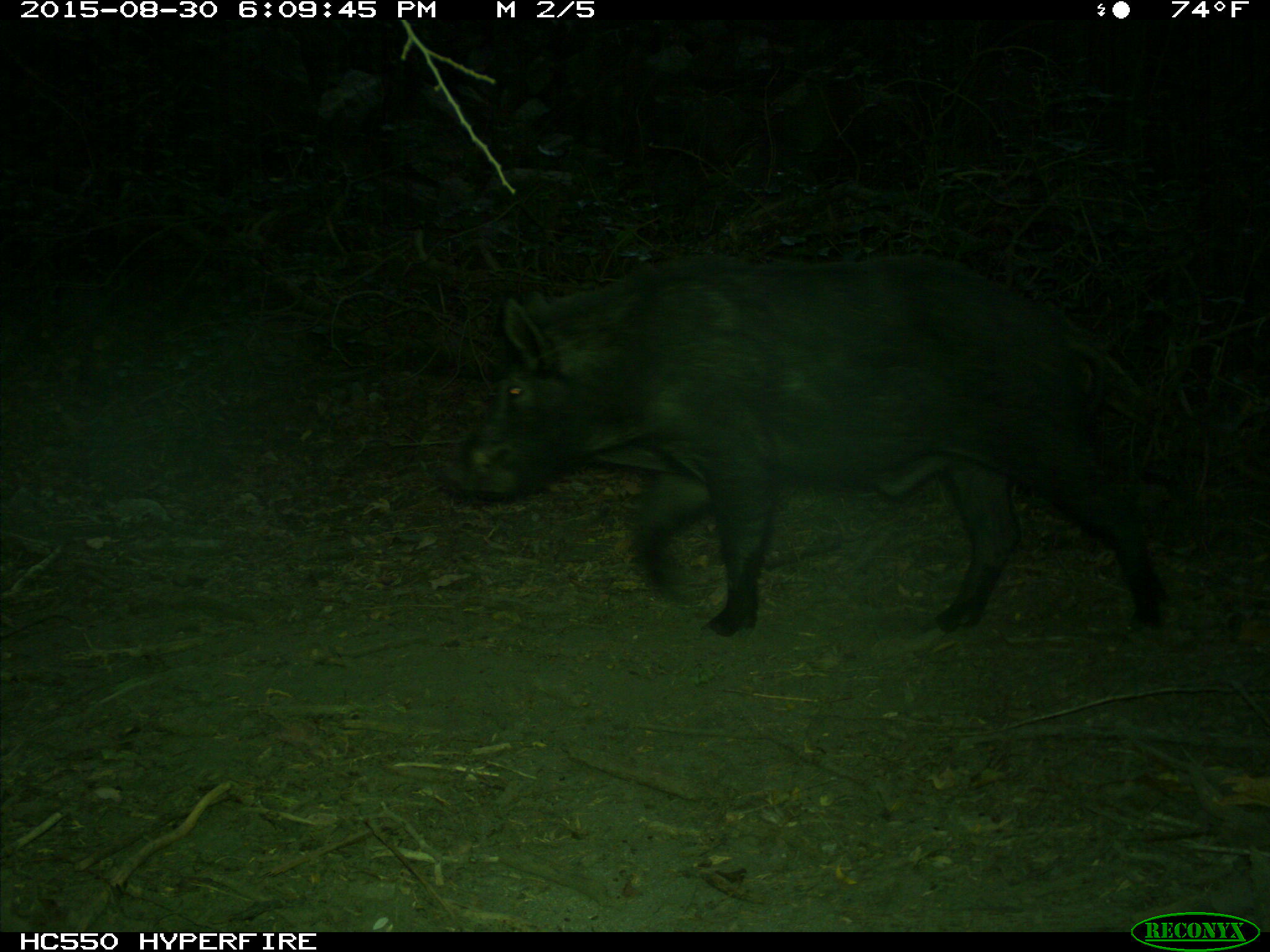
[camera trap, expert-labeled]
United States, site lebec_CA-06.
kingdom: Animalia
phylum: Chordata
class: Mammalia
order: Artiodactyla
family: Suidae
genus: Sus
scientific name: Sus scrofa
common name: wild boar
Sus scrofa (wild boar).